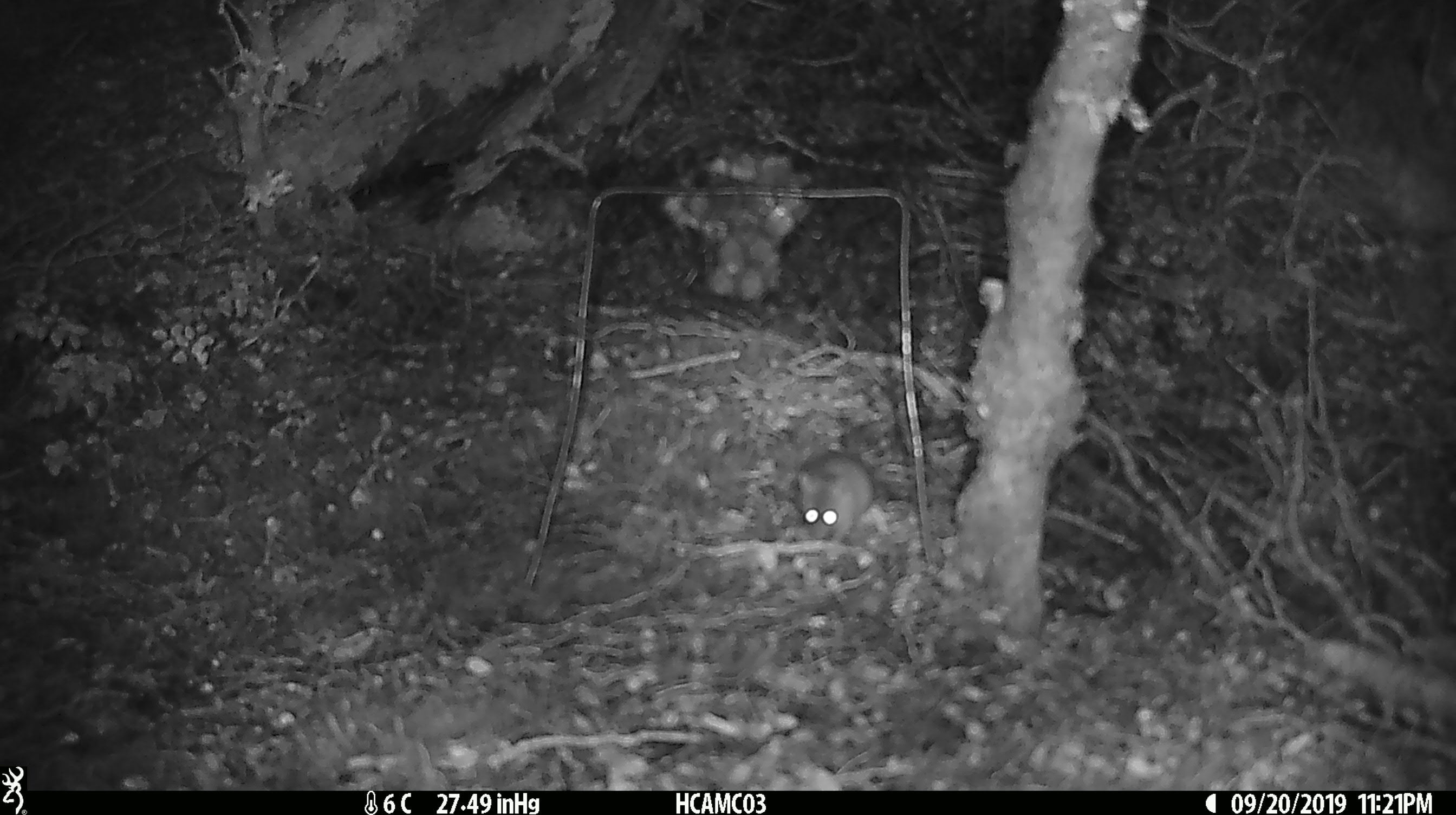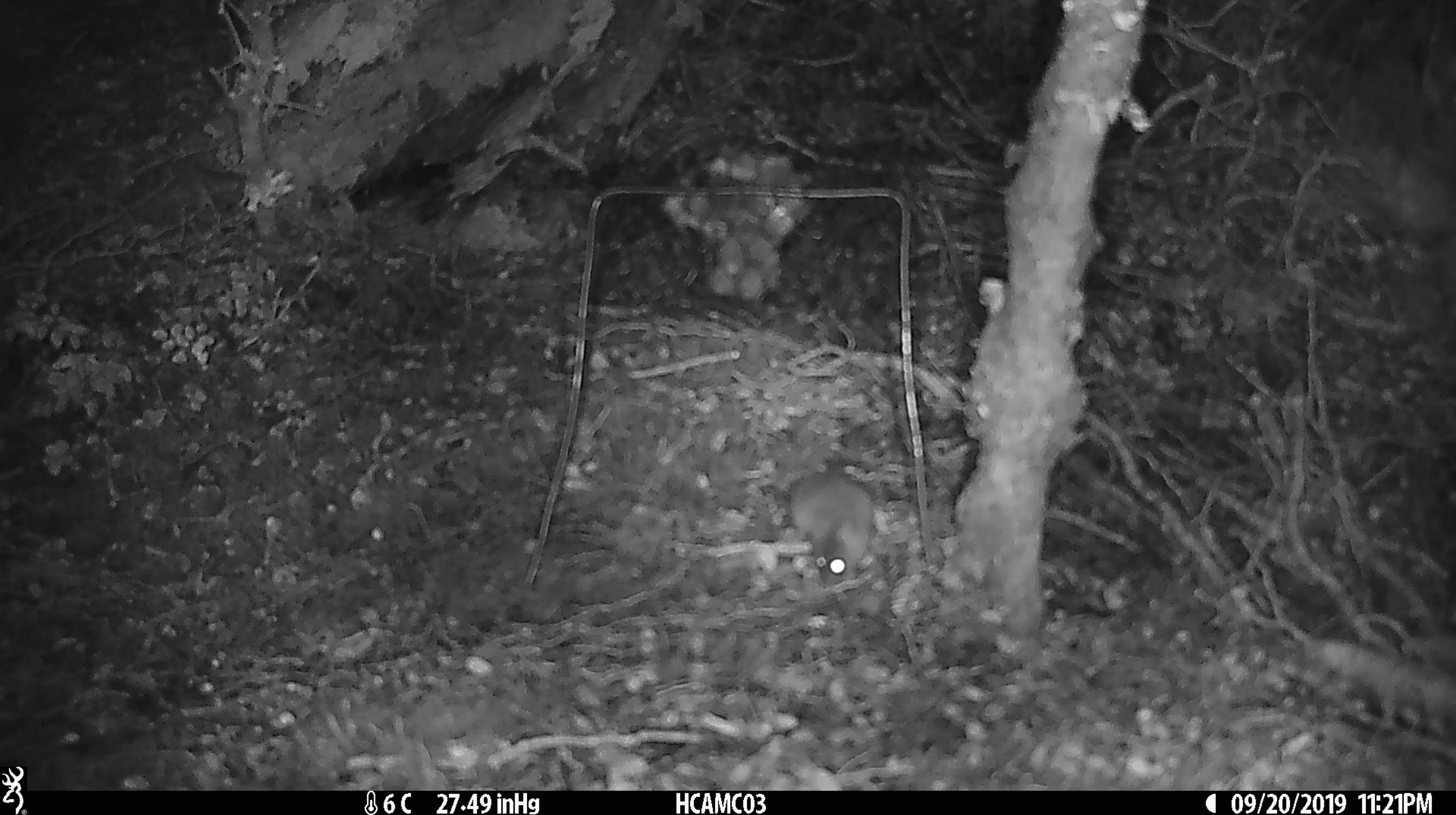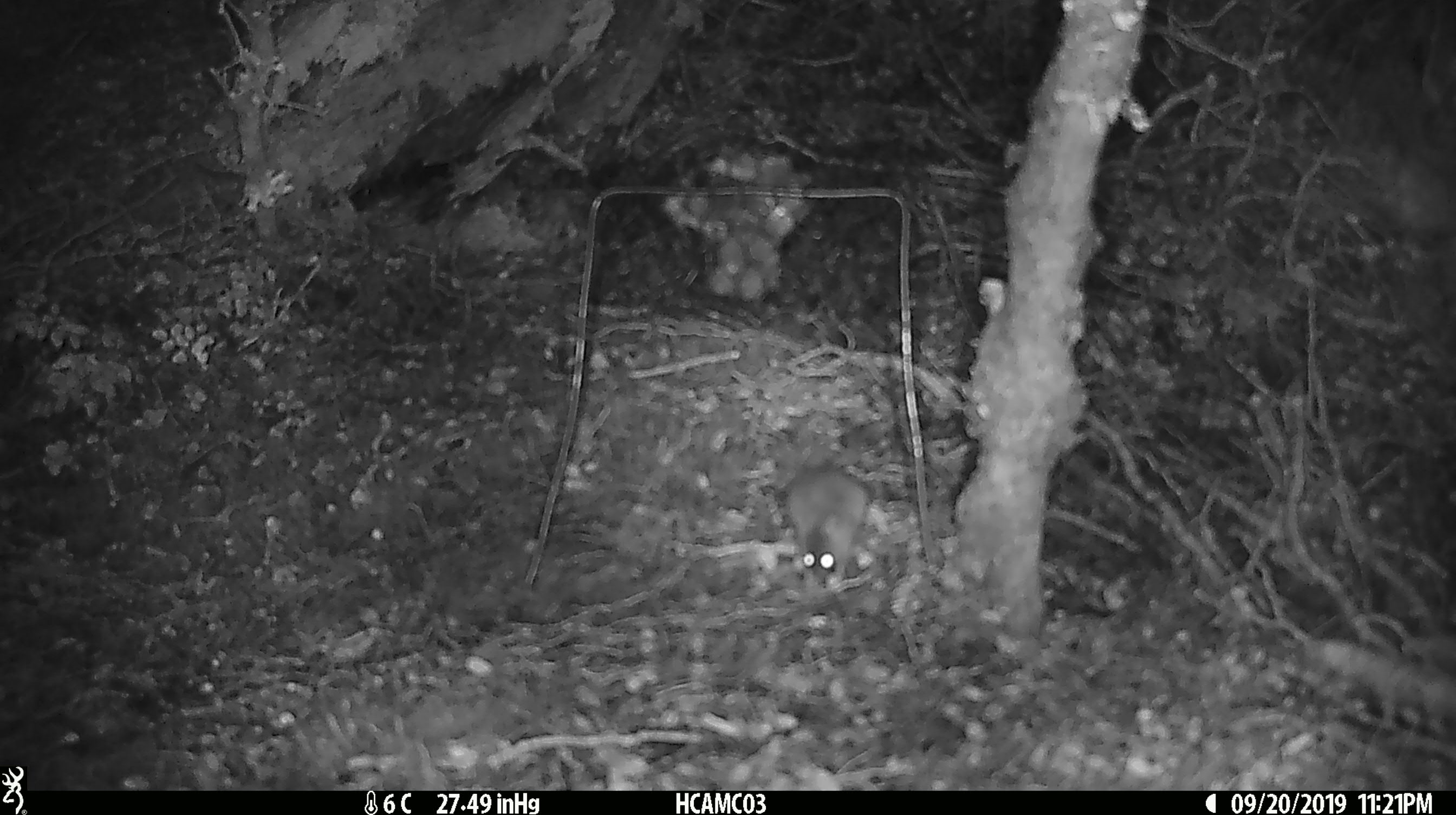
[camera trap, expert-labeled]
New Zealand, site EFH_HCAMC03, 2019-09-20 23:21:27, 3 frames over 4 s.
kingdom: Animalia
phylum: Chordata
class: Mammalia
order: Rodentia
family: Muridae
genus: Mus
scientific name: Mus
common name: mouse